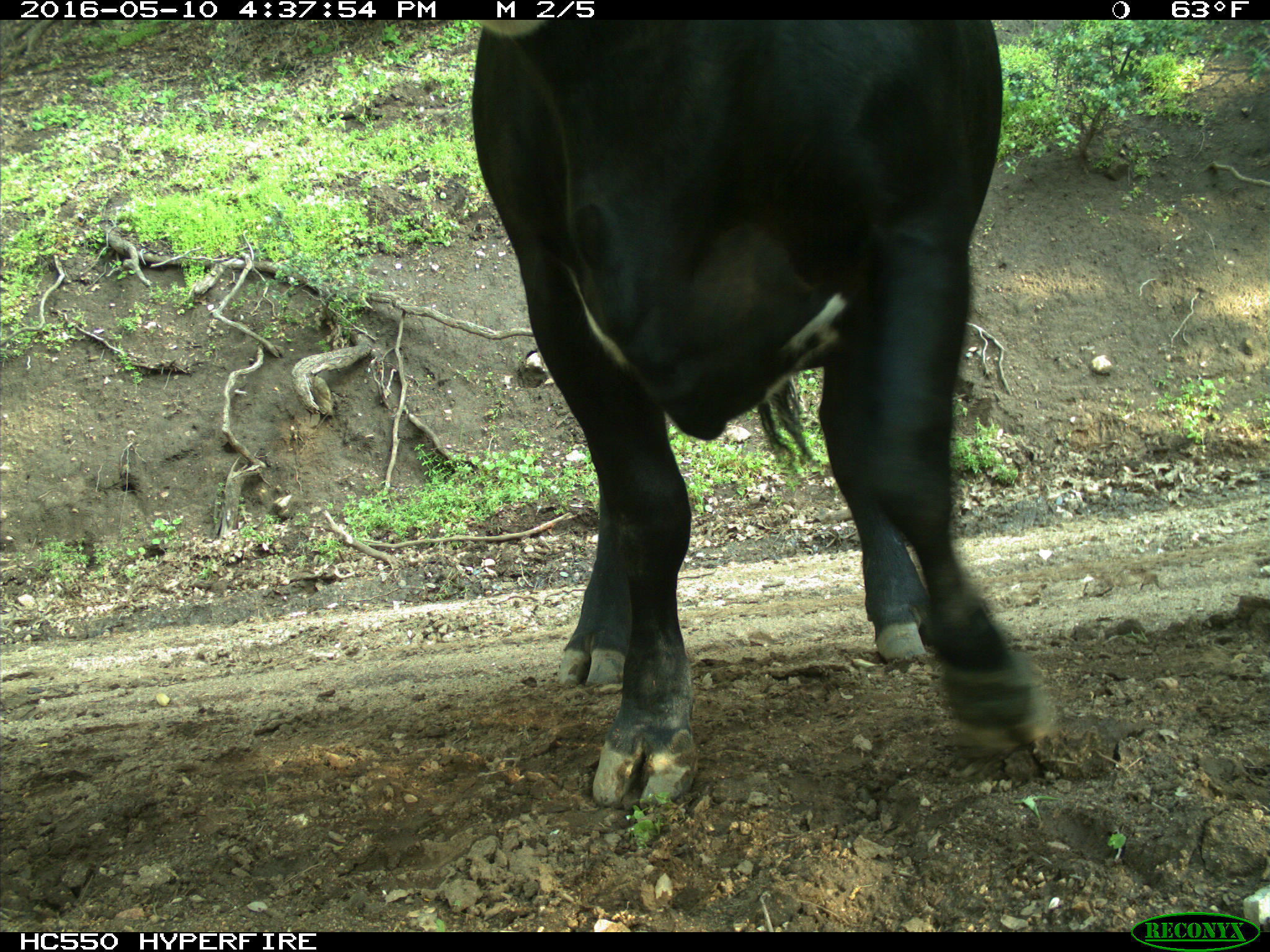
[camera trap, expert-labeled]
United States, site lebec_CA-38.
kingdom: Animalia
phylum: Chordata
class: Mammalia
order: Artiodactyla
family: Bovidae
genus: Bos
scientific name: Bos taurus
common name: domestic cow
Bos taurus (domestic cow).